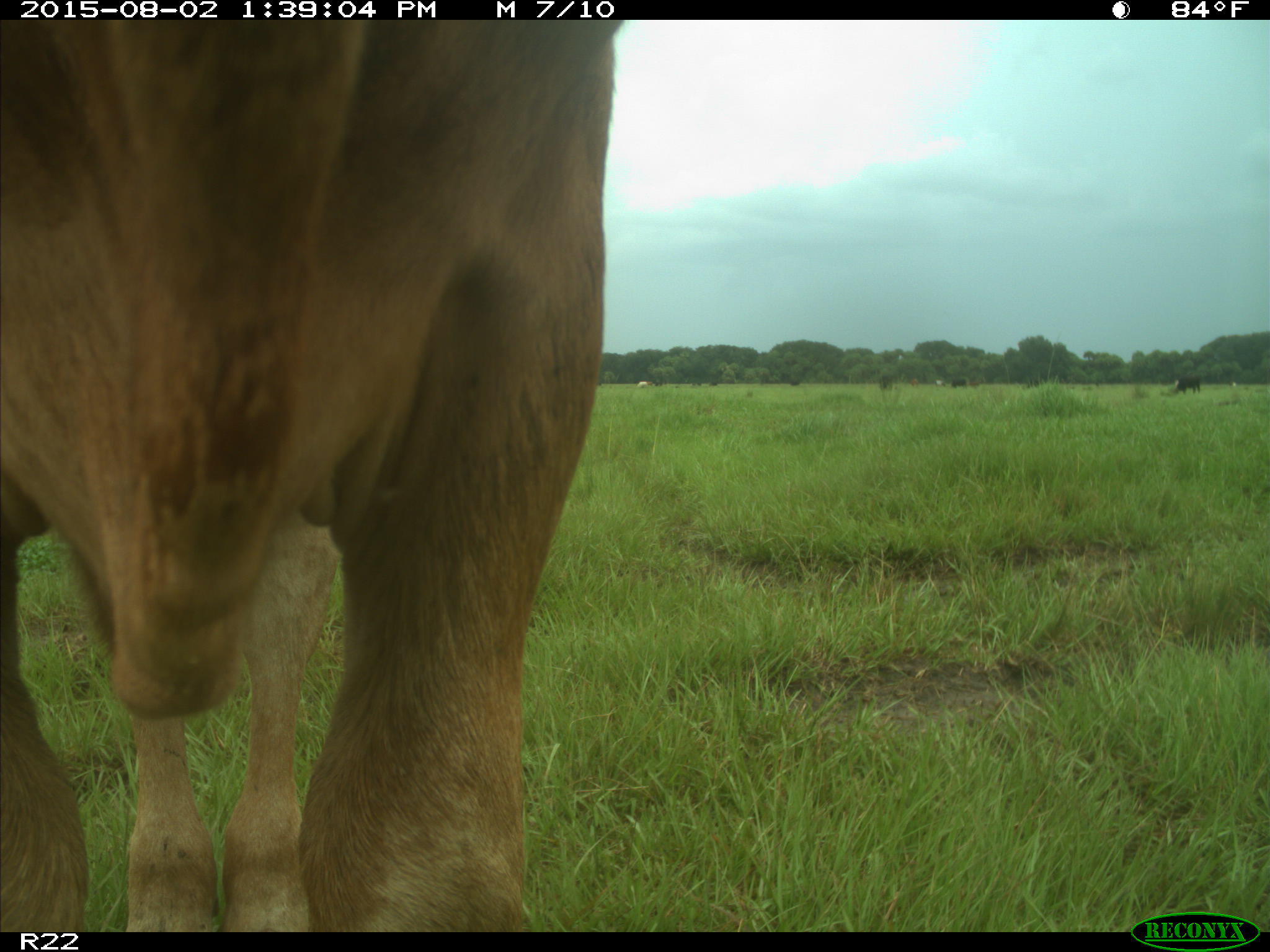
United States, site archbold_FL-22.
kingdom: Animalia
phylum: Chordata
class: Mammalia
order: Artiodactyla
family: Bovidae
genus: Bos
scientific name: Bos taurus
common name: domestic cow